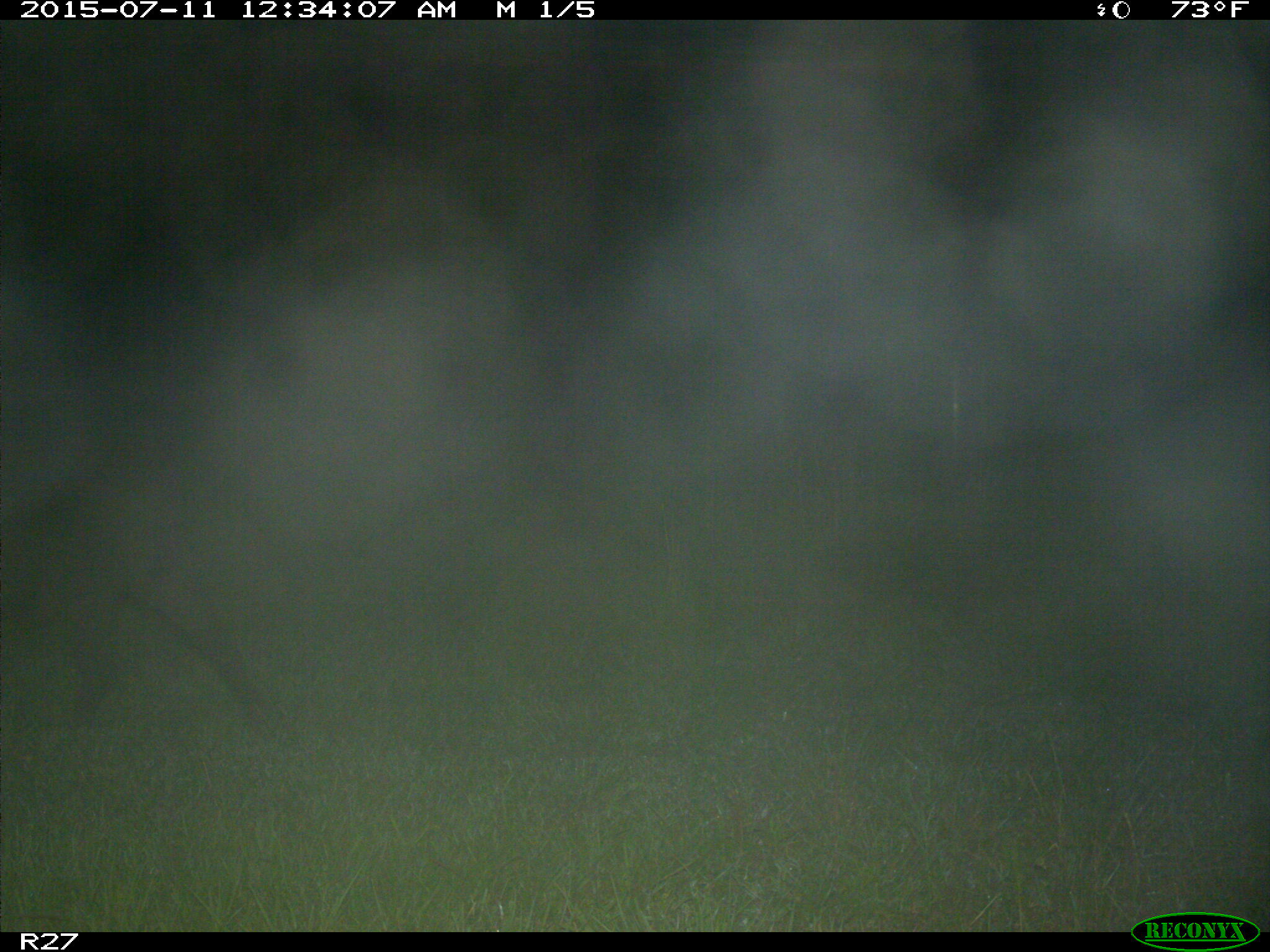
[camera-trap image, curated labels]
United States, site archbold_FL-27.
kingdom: Animalia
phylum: Chordata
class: Mammalia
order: Artiodactyla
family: Suidae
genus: Sus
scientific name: Sus scrofa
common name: wild boar